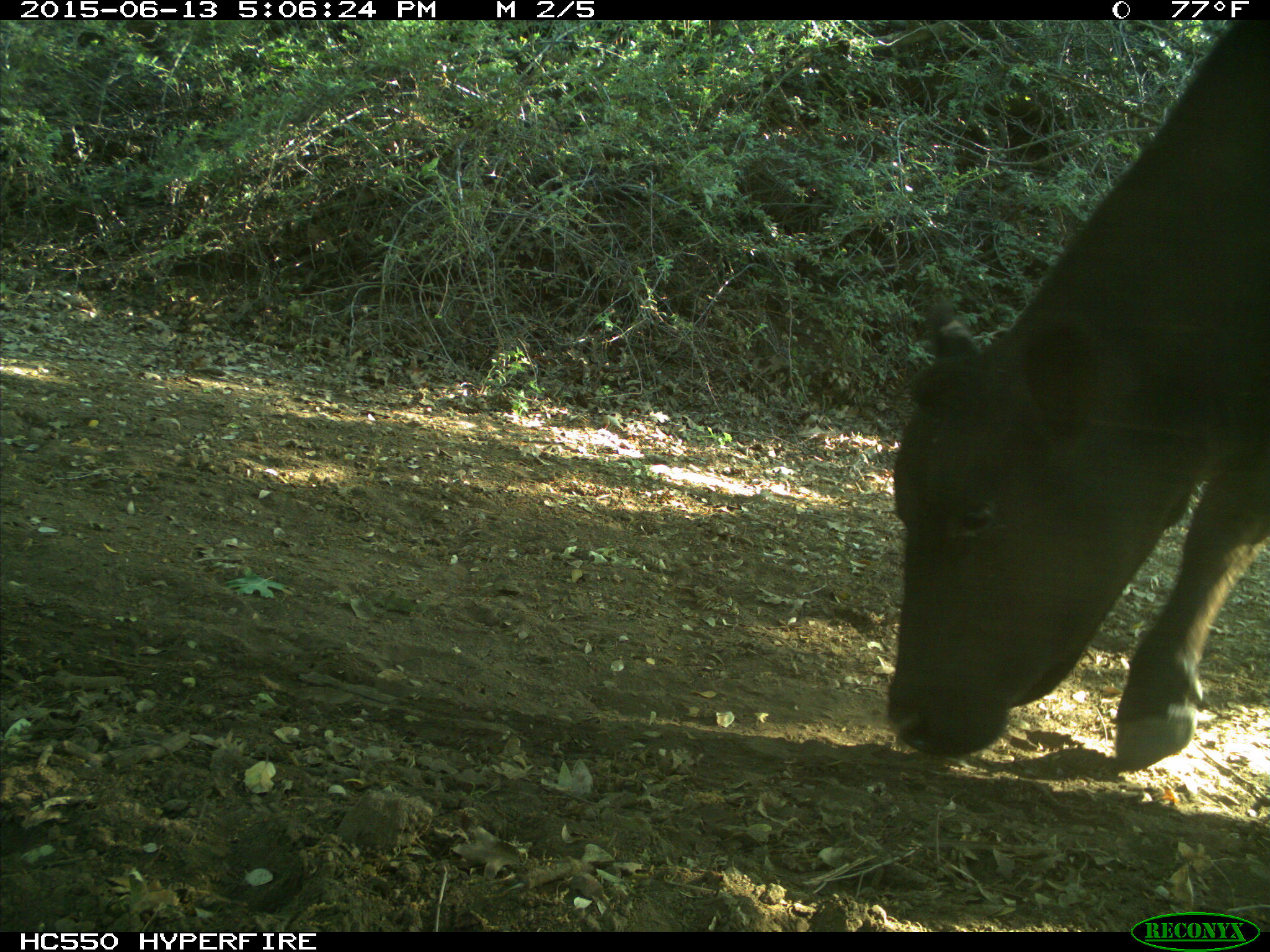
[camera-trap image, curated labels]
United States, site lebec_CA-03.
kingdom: Animalia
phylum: Chordata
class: Mammalia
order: Artiodactyla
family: Bovidae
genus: Bos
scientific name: Bos taurus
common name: domestic cow